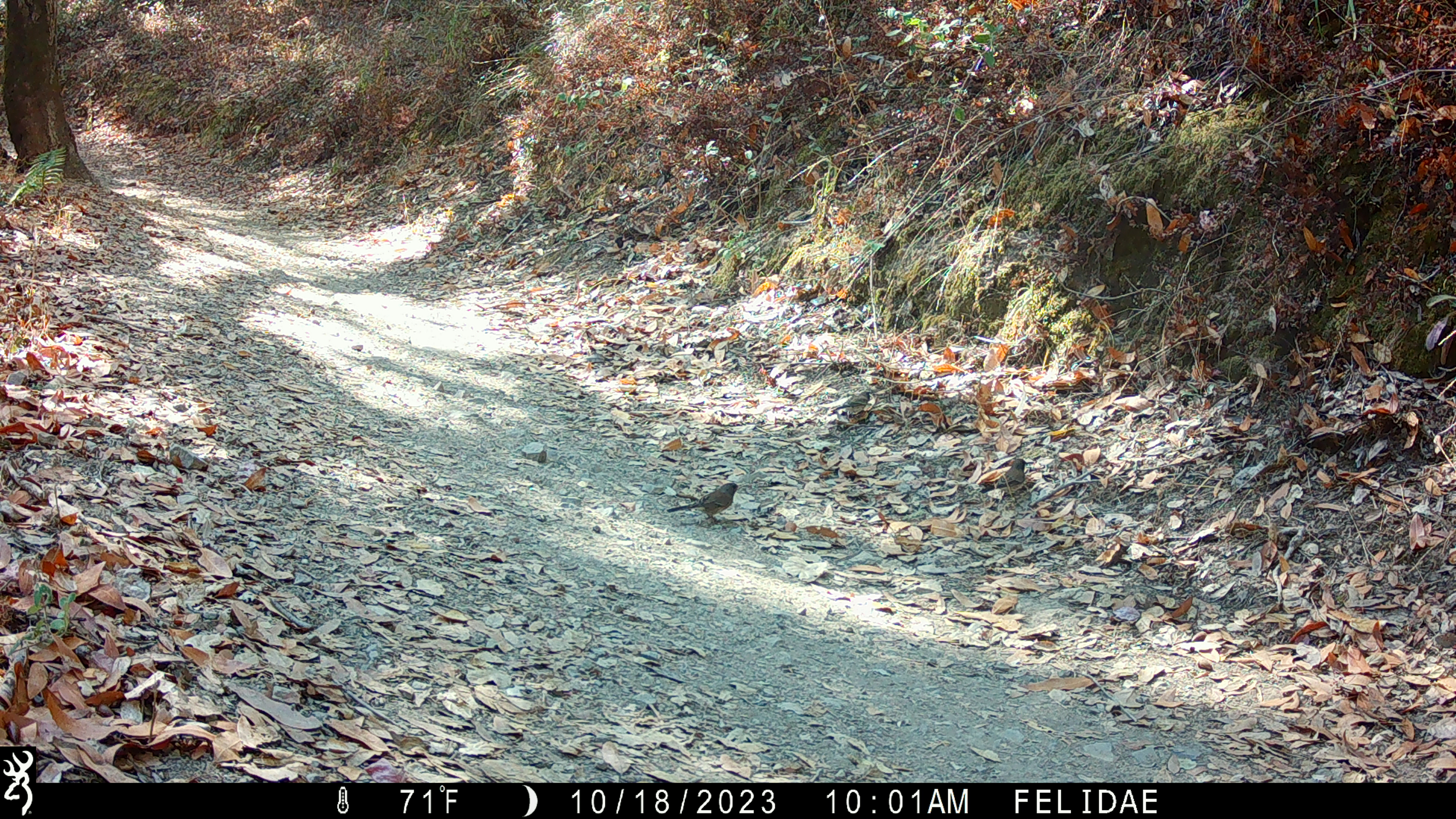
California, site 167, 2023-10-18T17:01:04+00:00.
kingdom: Animalia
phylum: Chordata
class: Aves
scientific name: Aves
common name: bird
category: unknown bird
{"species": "unknown bird (bird) (Aves)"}